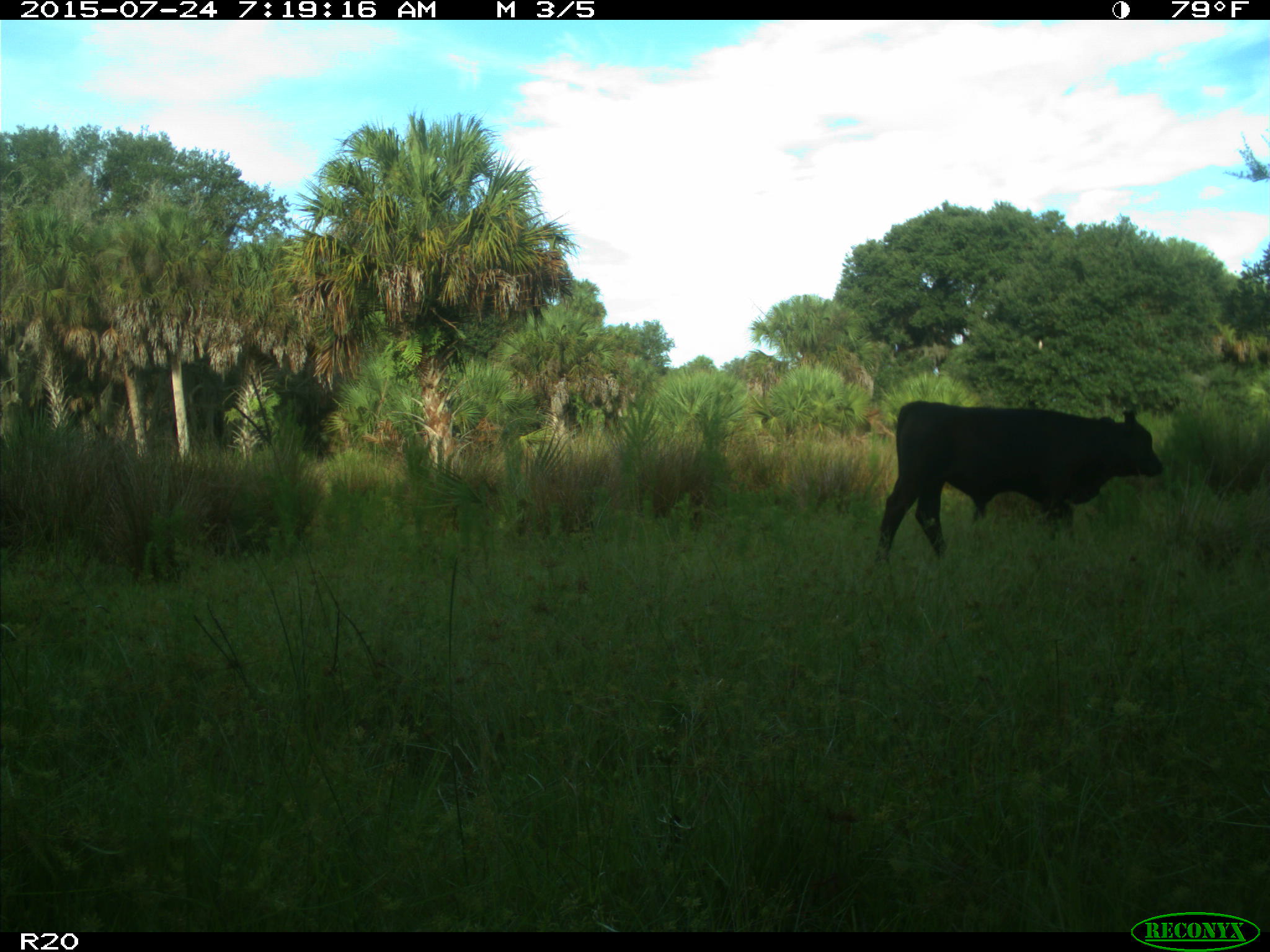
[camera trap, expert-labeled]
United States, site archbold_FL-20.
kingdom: Animalia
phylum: Chordata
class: Mammalia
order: Artiodactyla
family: Bovidae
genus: Bos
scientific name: Bos taurus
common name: domestic cow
Bos taurus (domestic cow).